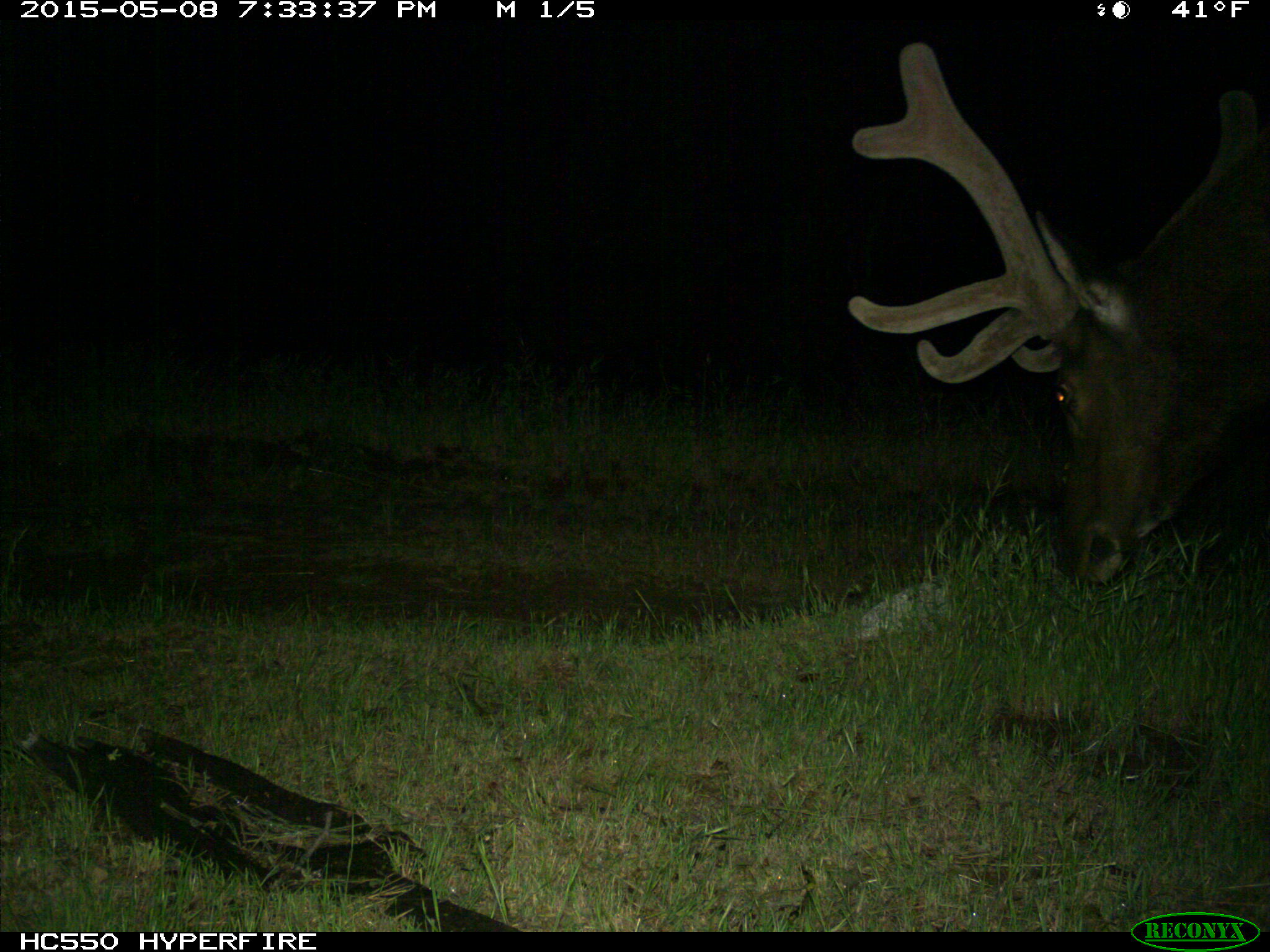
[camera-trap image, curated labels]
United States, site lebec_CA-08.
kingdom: Animalia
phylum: Chordata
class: Mammalia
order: Artiodactyla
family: Cervidae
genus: Cervus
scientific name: Cervus canadensis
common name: elk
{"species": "Cervus canadensis (elk)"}